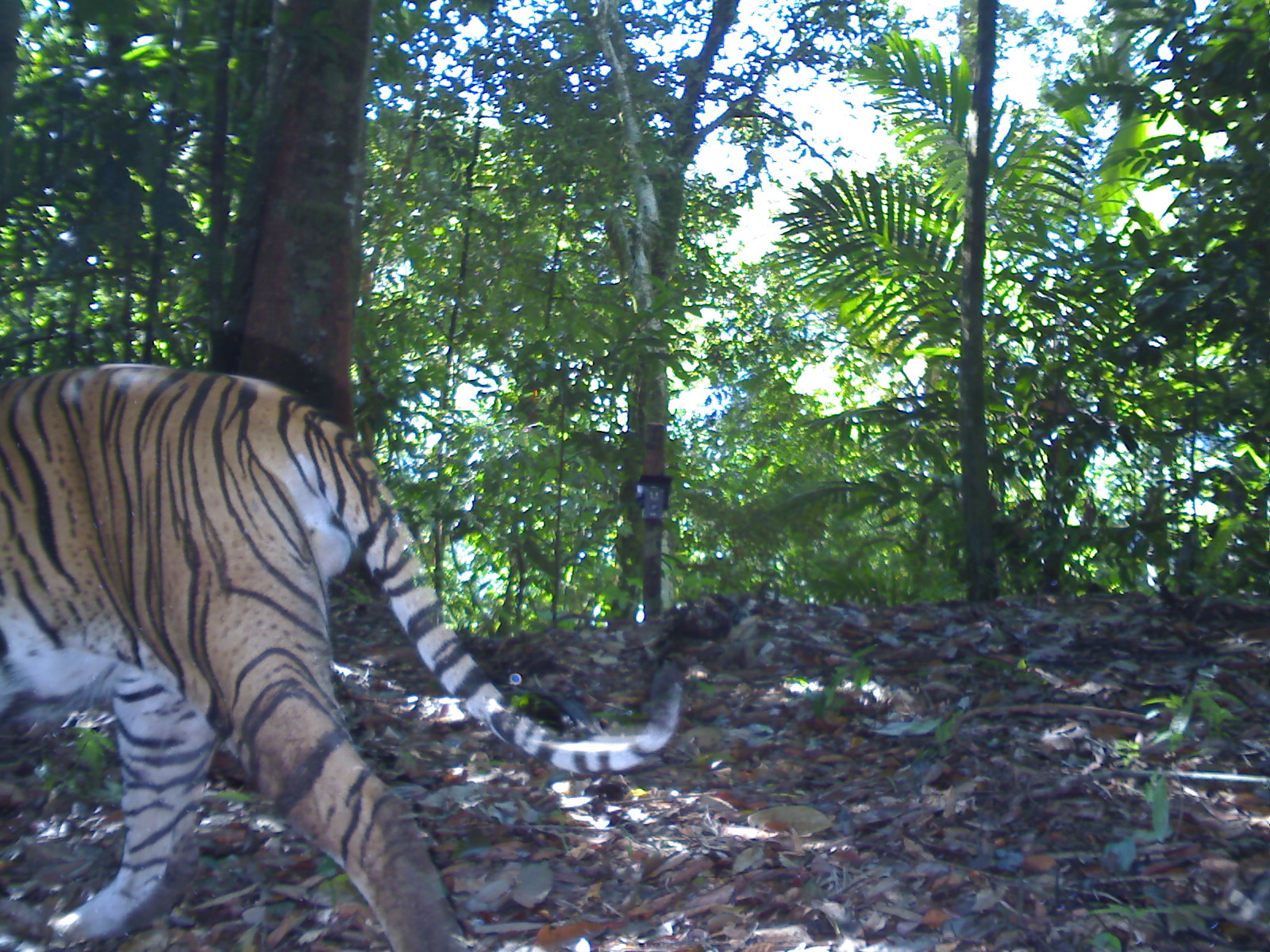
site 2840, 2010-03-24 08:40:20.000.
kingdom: Animalia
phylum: Chordata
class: Mammalia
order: Carnivora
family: Felidae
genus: Panthera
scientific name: Panthera tigris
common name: tiger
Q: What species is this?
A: Panthera tigris (tiger).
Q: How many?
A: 1.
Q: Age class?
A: Adult.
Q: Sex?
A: Male.